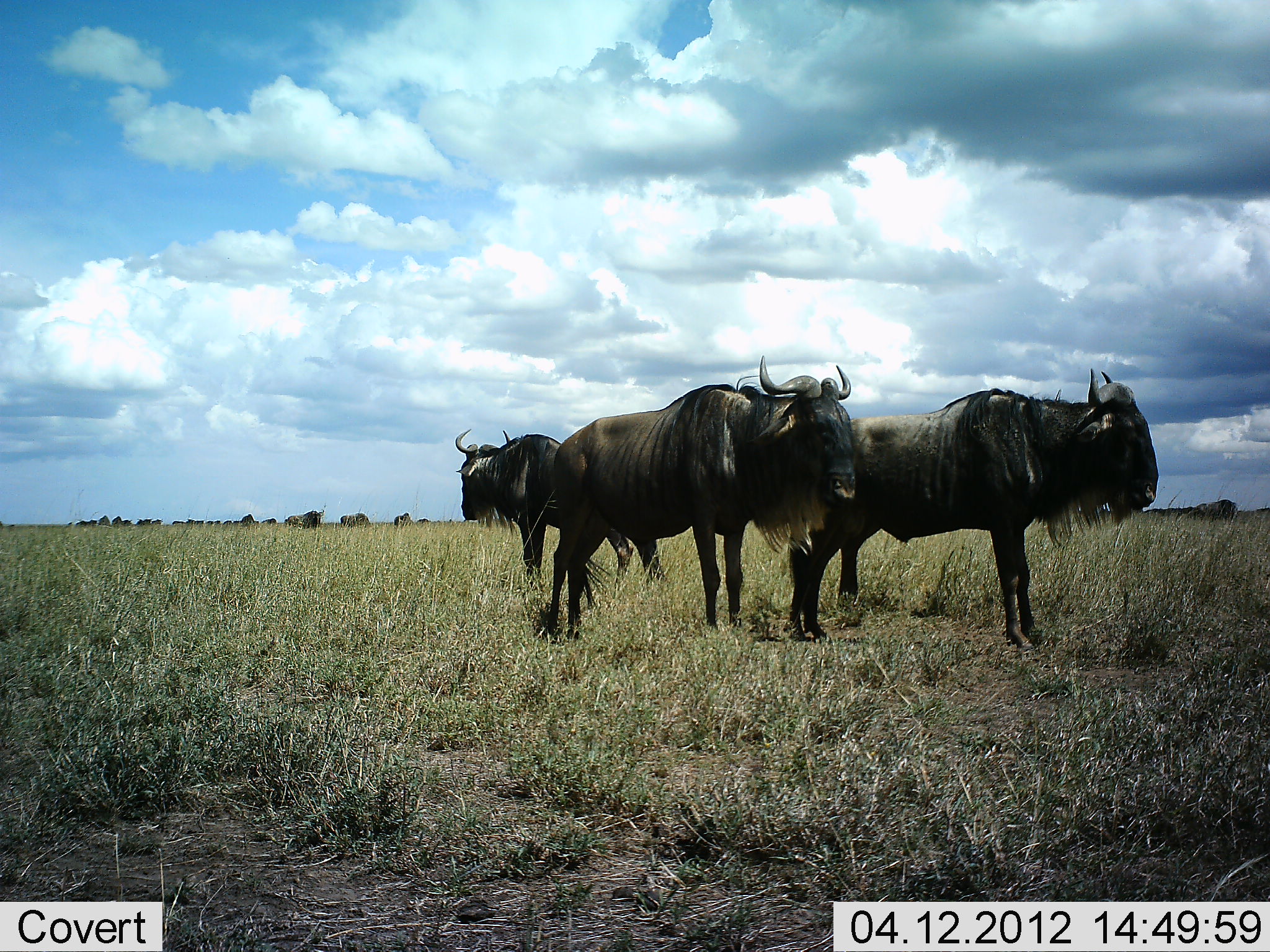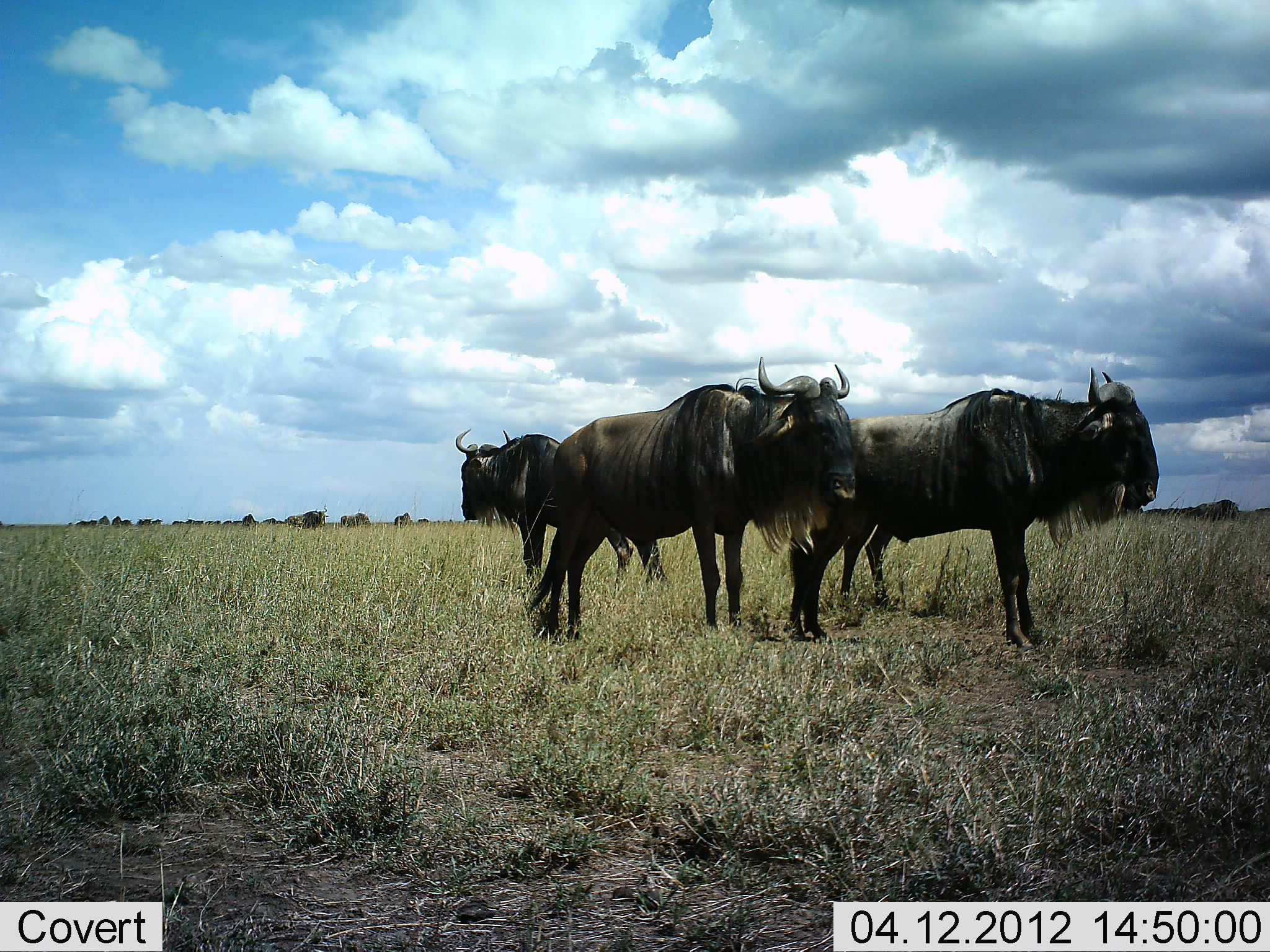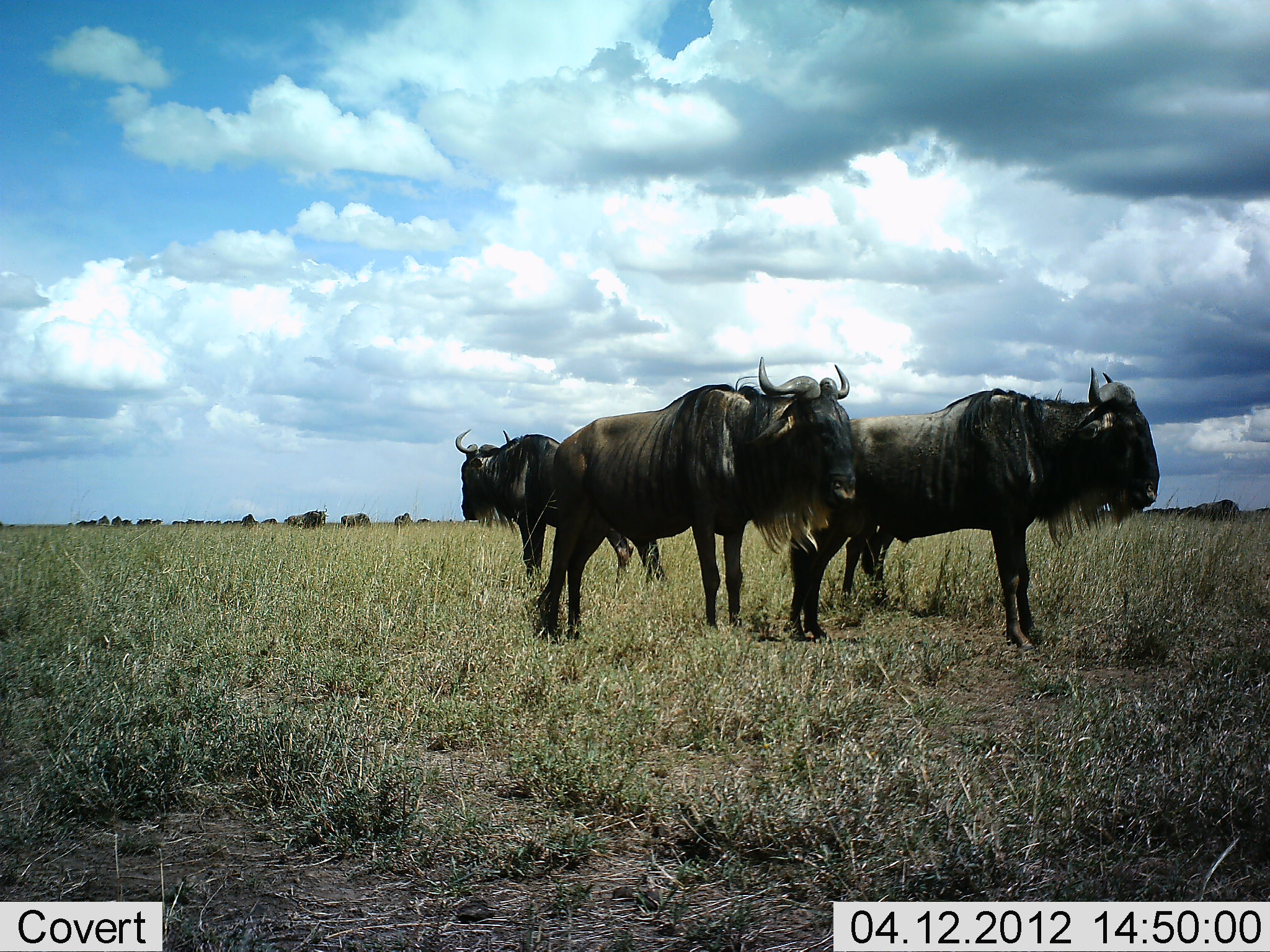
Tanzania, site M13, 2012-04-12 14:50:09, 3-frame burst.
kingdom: Animalia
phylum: Chordata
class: Mammalia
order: Artiodactyla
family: Bovidae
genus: Connochaetes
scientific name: Connochaetes taurinus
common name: blue wildebeest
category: wildebeest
Wildebeest (blue wildebeest) (Connochaetes taurinus), count 8. Behavior (volunteer vote fractions): standing 92%, resting 0%, moving 19%, interacting 0%. Young present (vote fraction): 3%. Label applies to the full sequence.